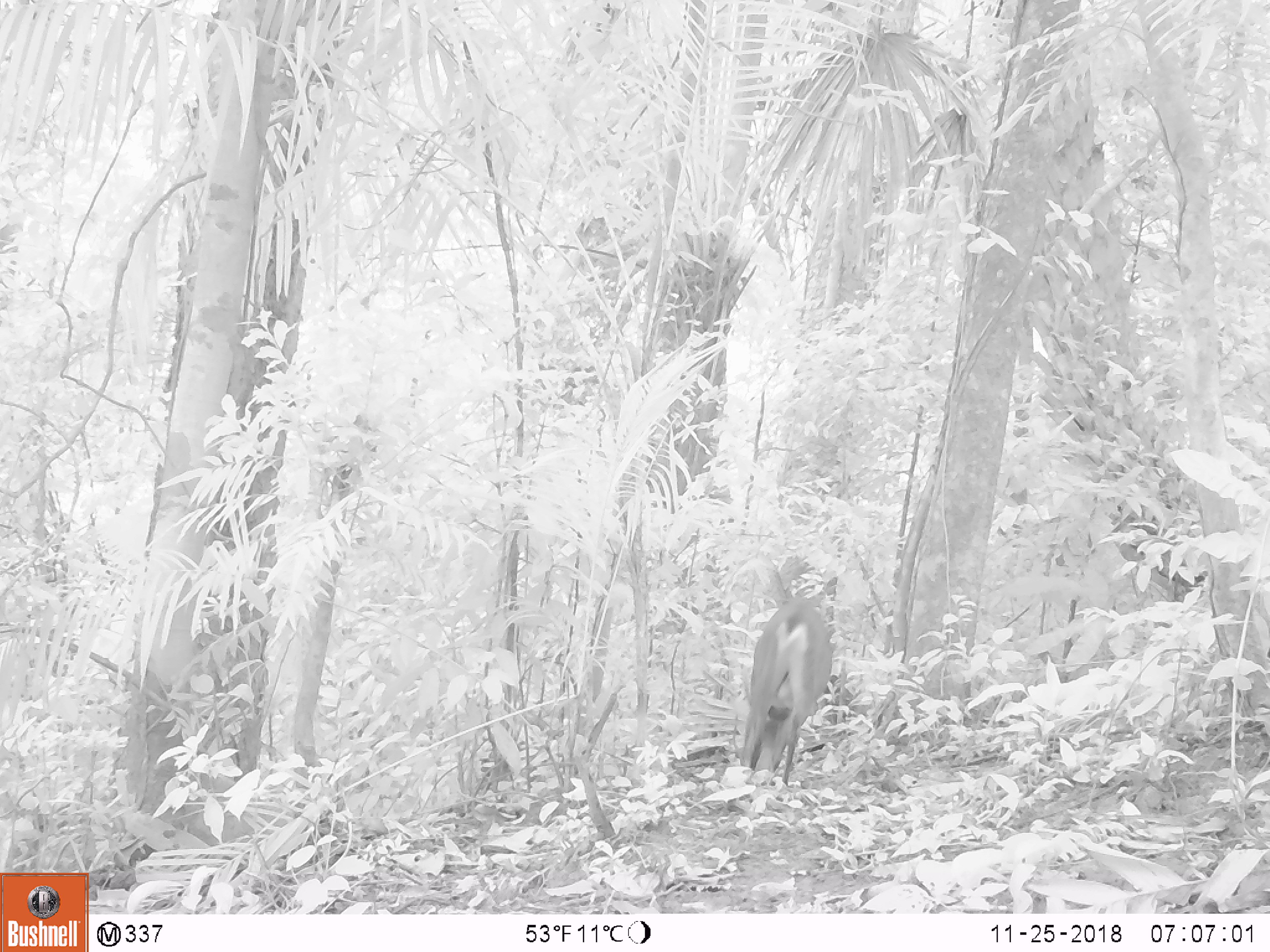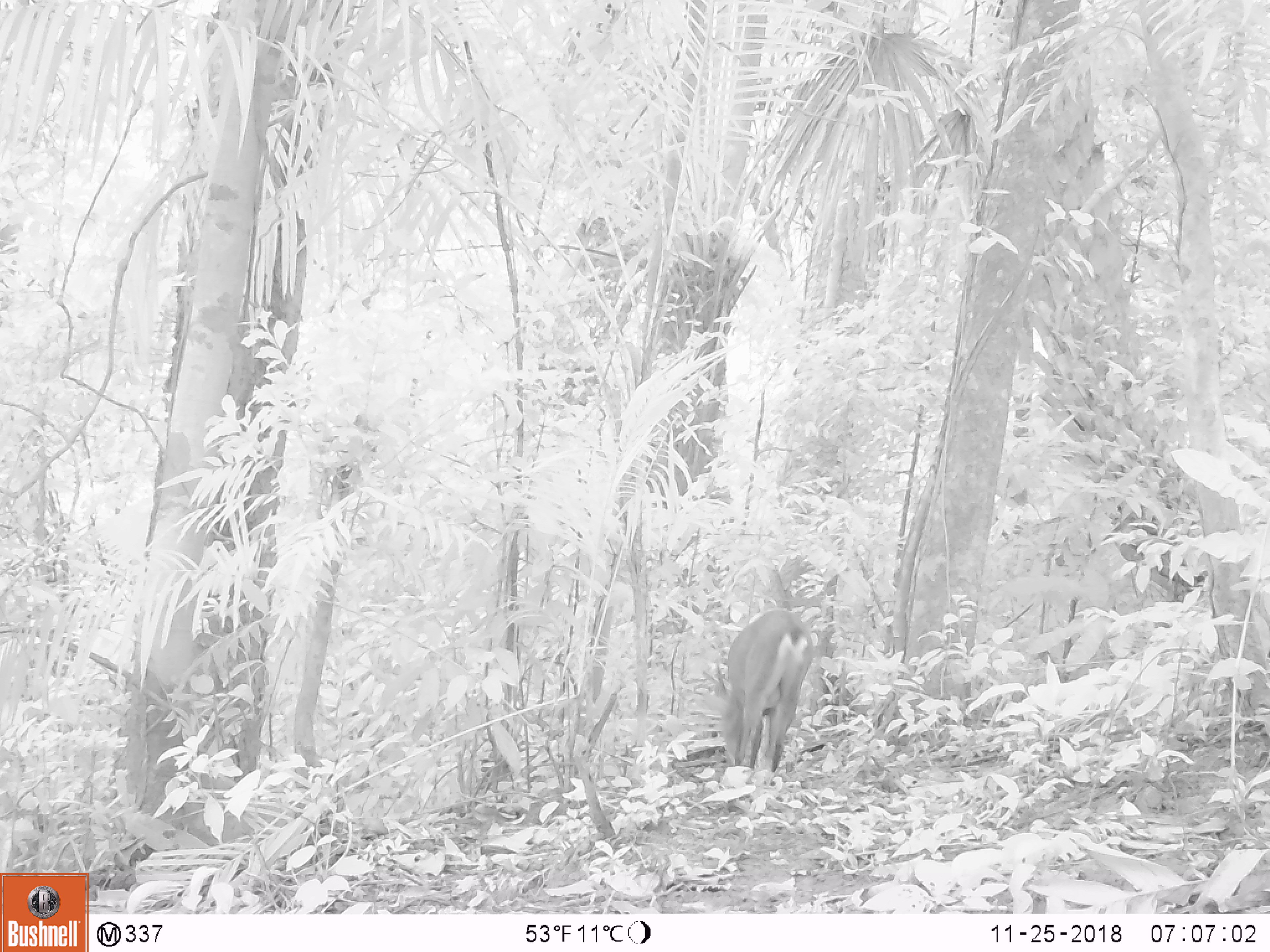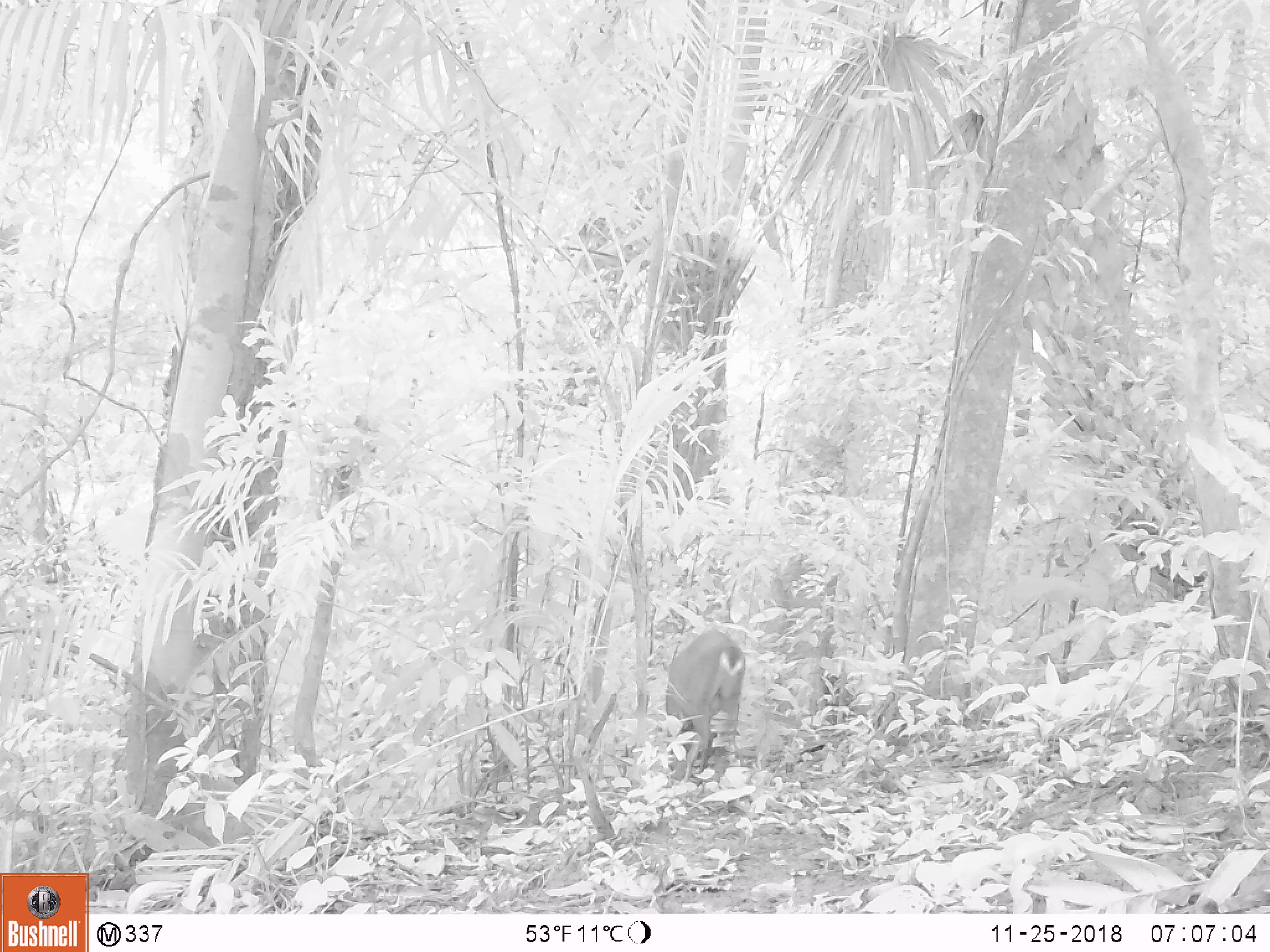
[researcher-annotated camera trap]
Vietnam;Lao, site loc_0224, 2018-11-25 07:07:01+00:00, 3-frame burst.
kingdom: Animalia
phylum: Chordata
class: Mammalia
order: Artiodactyla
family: Cervidae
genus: Muntiacus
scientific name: Muntiacus vuquangensis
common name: large-antlered muntjac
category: large antlered muntjac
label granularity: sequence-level